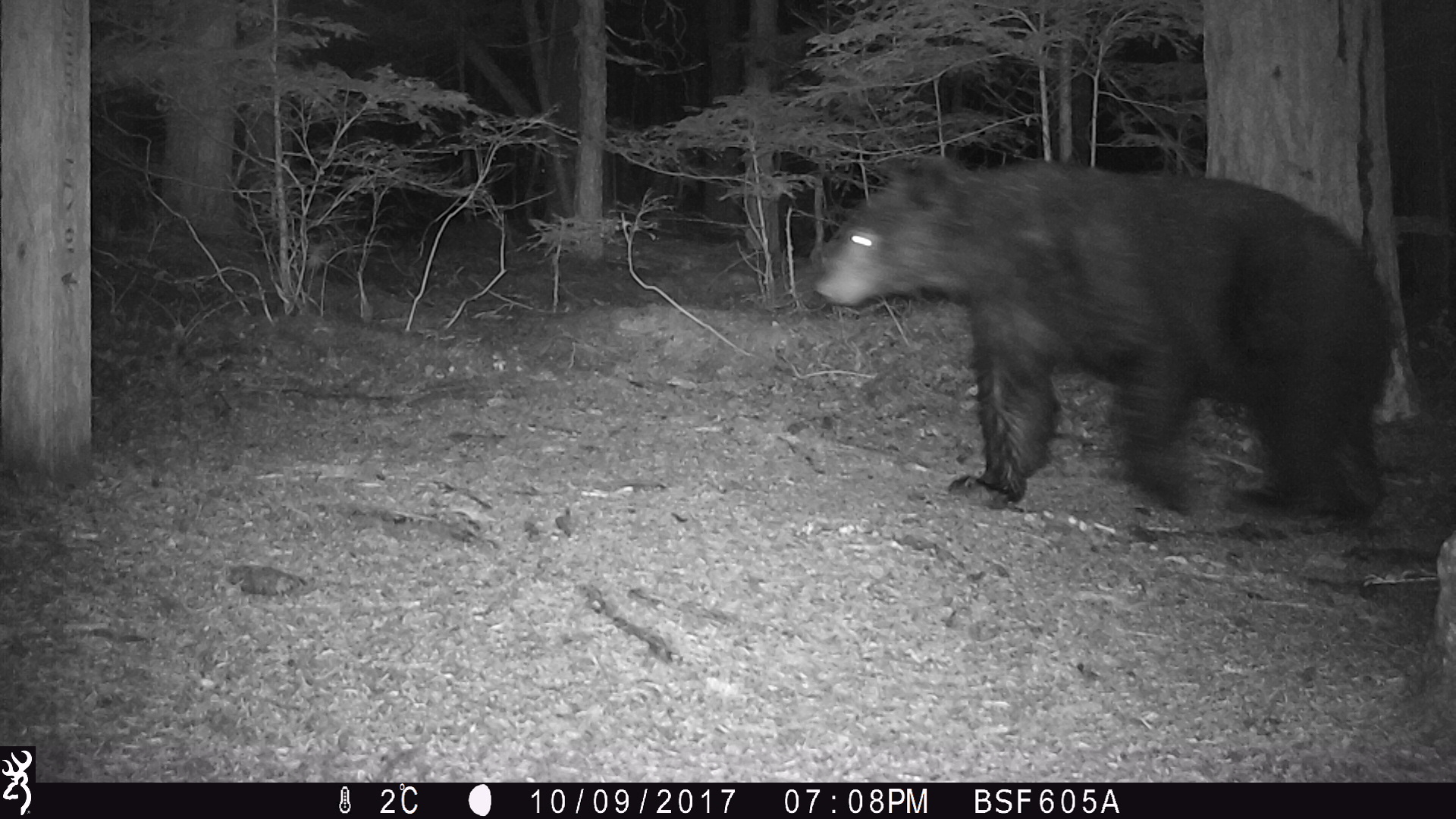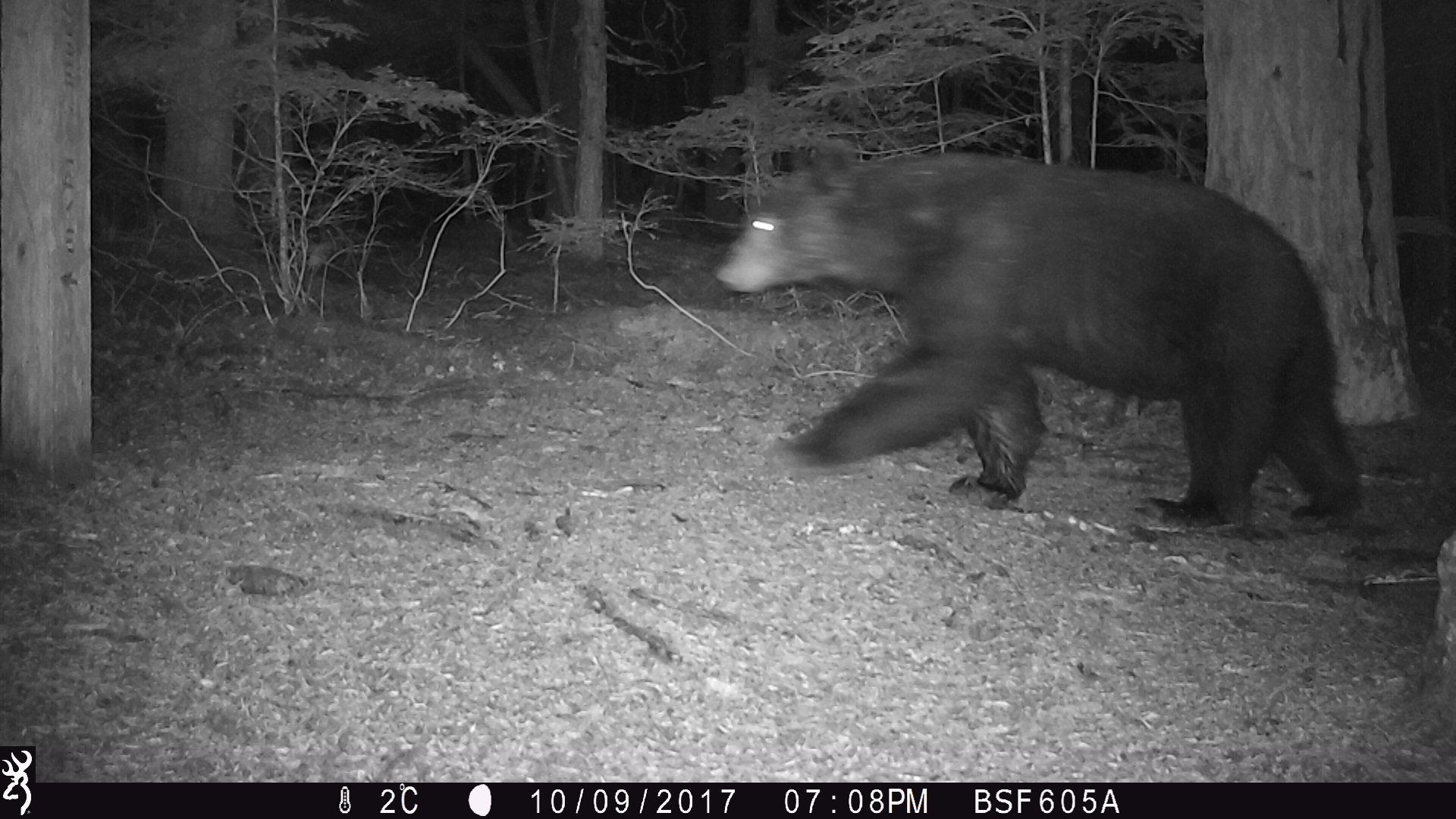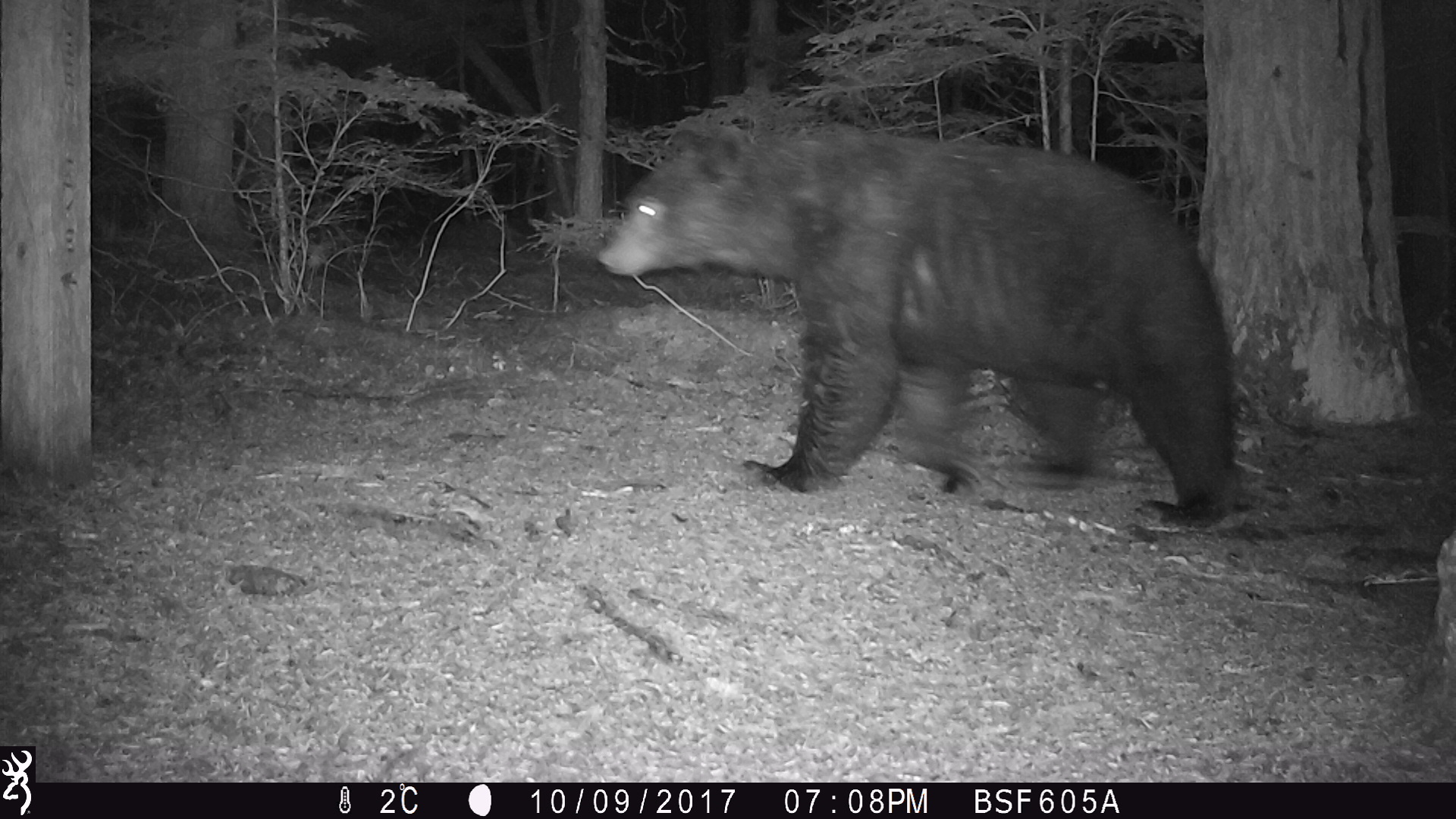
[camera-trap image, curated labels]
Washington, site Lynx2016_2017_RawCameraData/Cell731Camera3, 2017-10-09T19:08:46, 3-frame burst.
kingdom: Animalia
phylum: Chordata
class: Mammalia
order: Carnivora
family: Ursidae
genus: Ursus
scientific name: Ursus americanus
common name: american black bear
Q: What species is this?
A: Ursus americanus (american black bear).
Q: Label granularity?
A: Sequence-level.